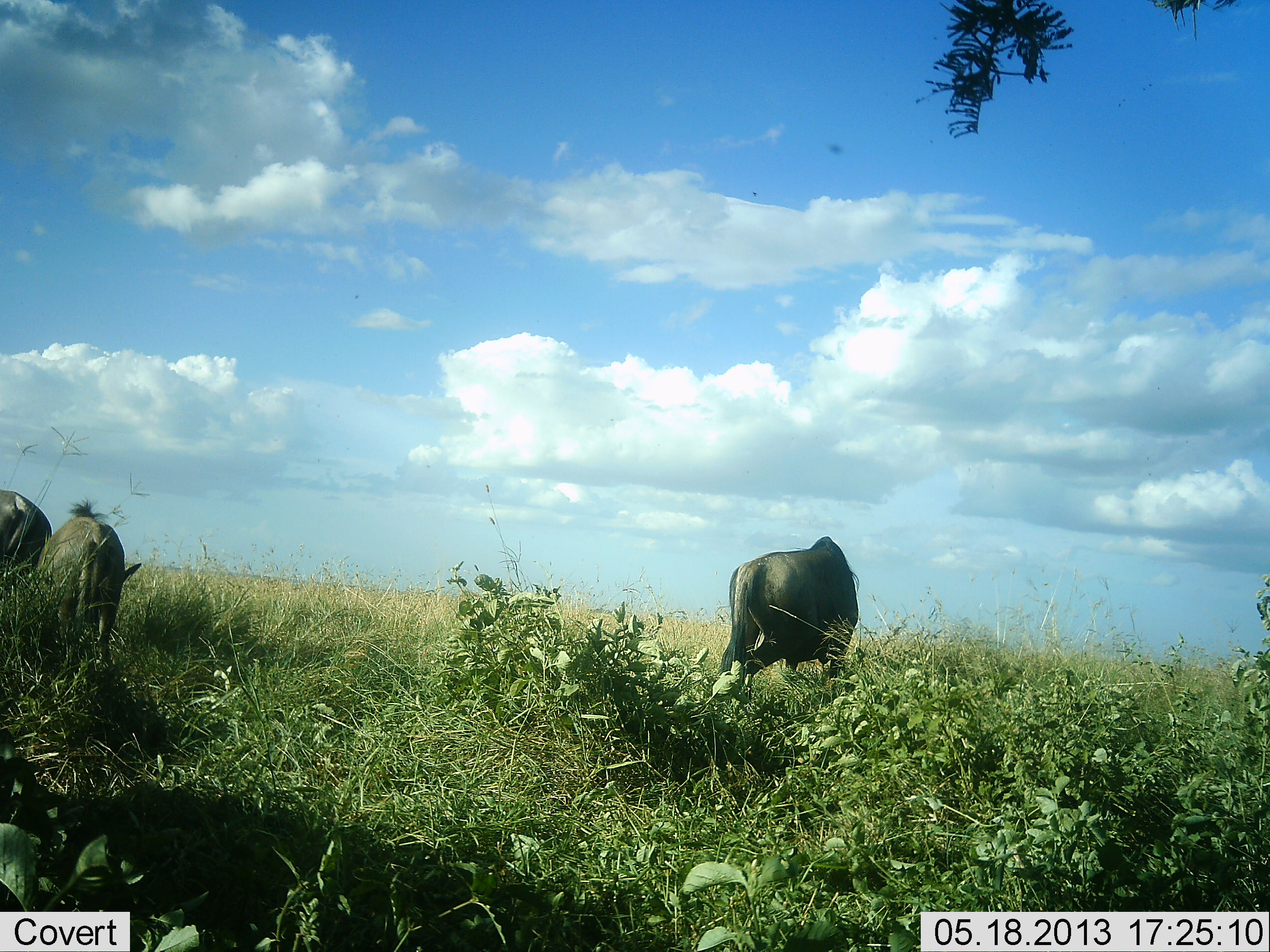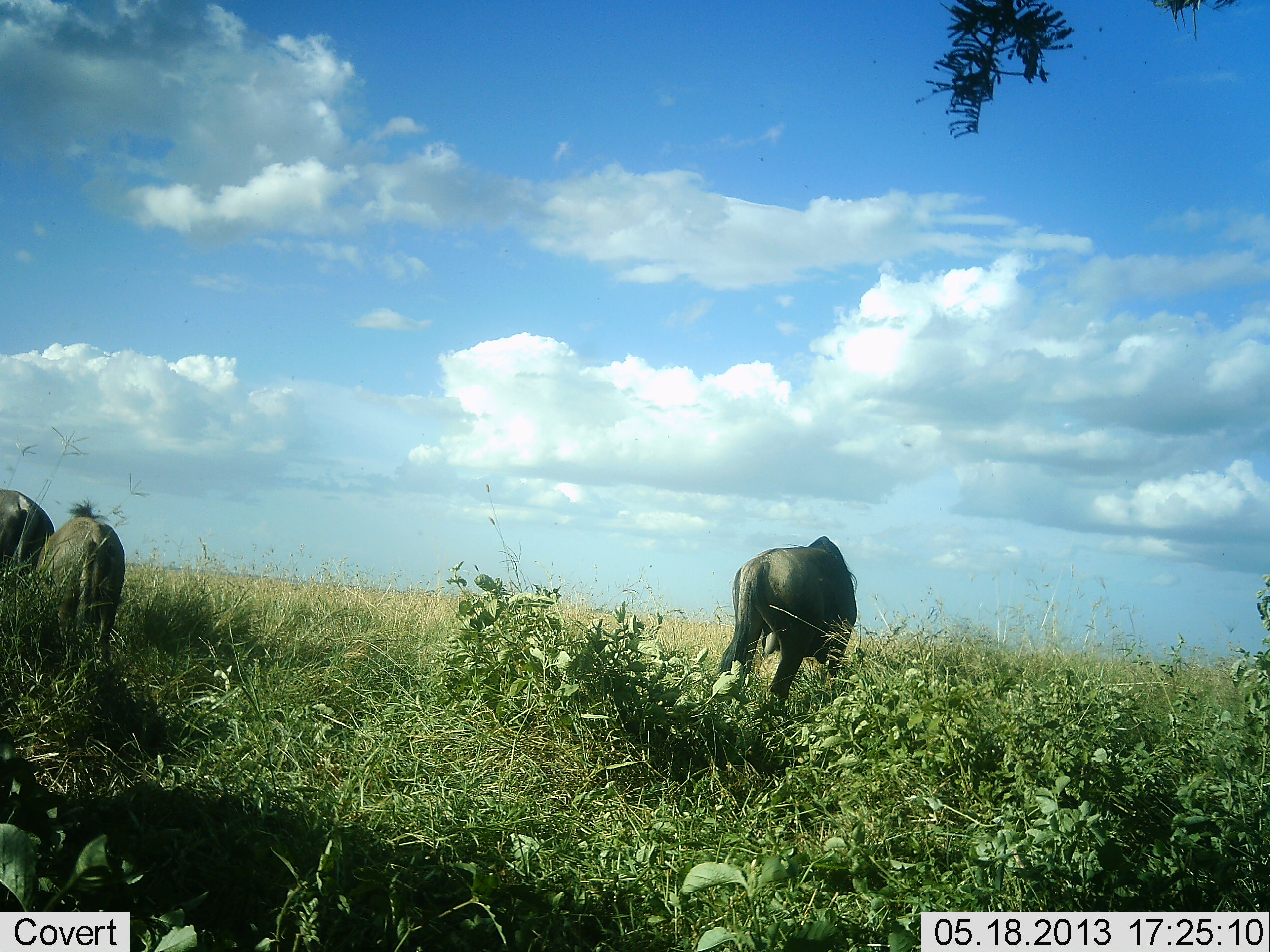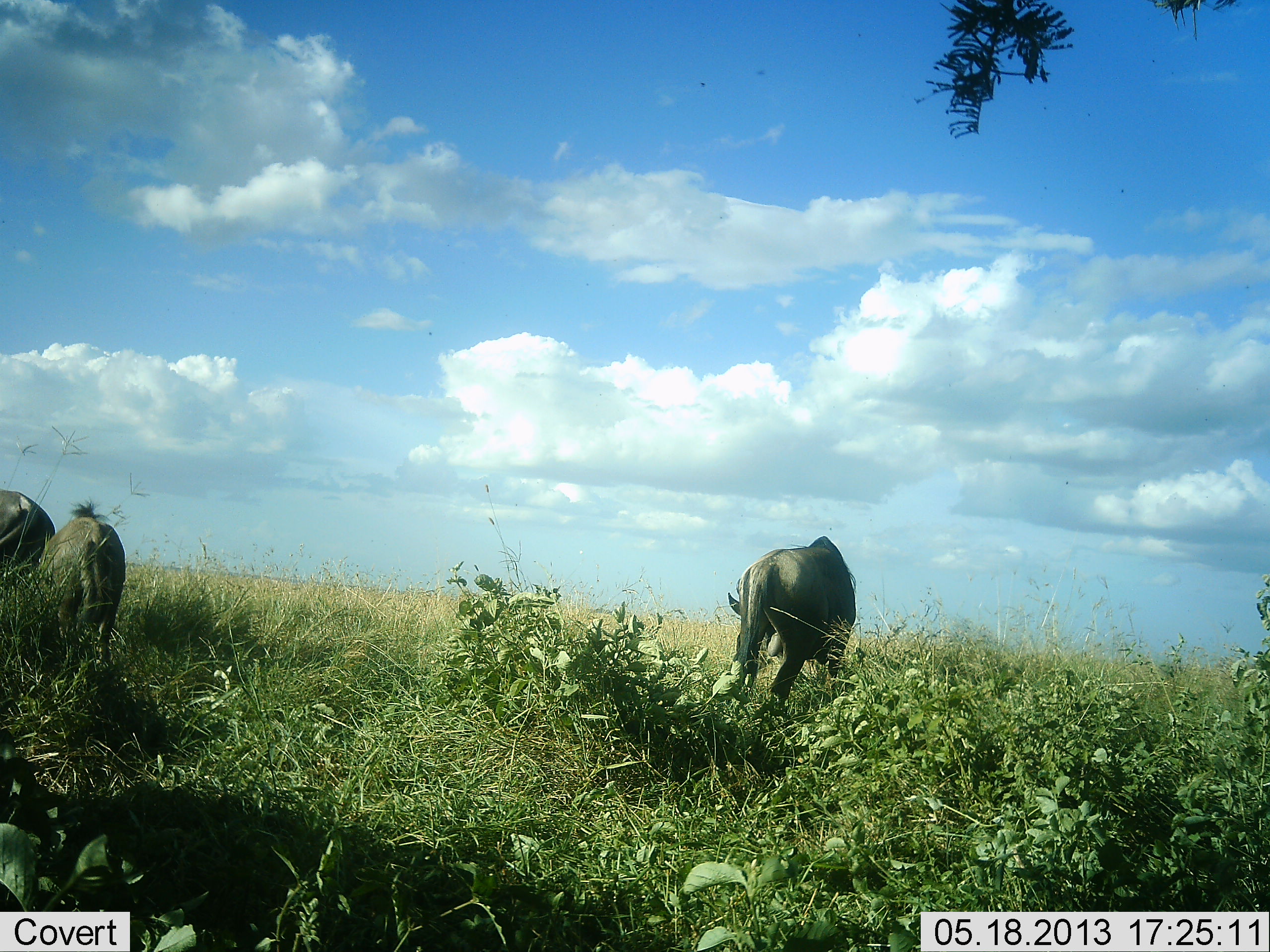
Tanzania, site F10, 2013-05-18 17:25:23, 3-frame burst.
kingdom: Animalia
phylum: Chordata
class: Mammalia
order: Artiodactyla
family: Bovidae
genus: Connochaetes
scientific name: Connochaetes taurinus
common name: blue wildebeest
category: wildebeest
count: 3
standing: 30%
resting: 0%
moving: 0%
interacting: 0%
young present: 20%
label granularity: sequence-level